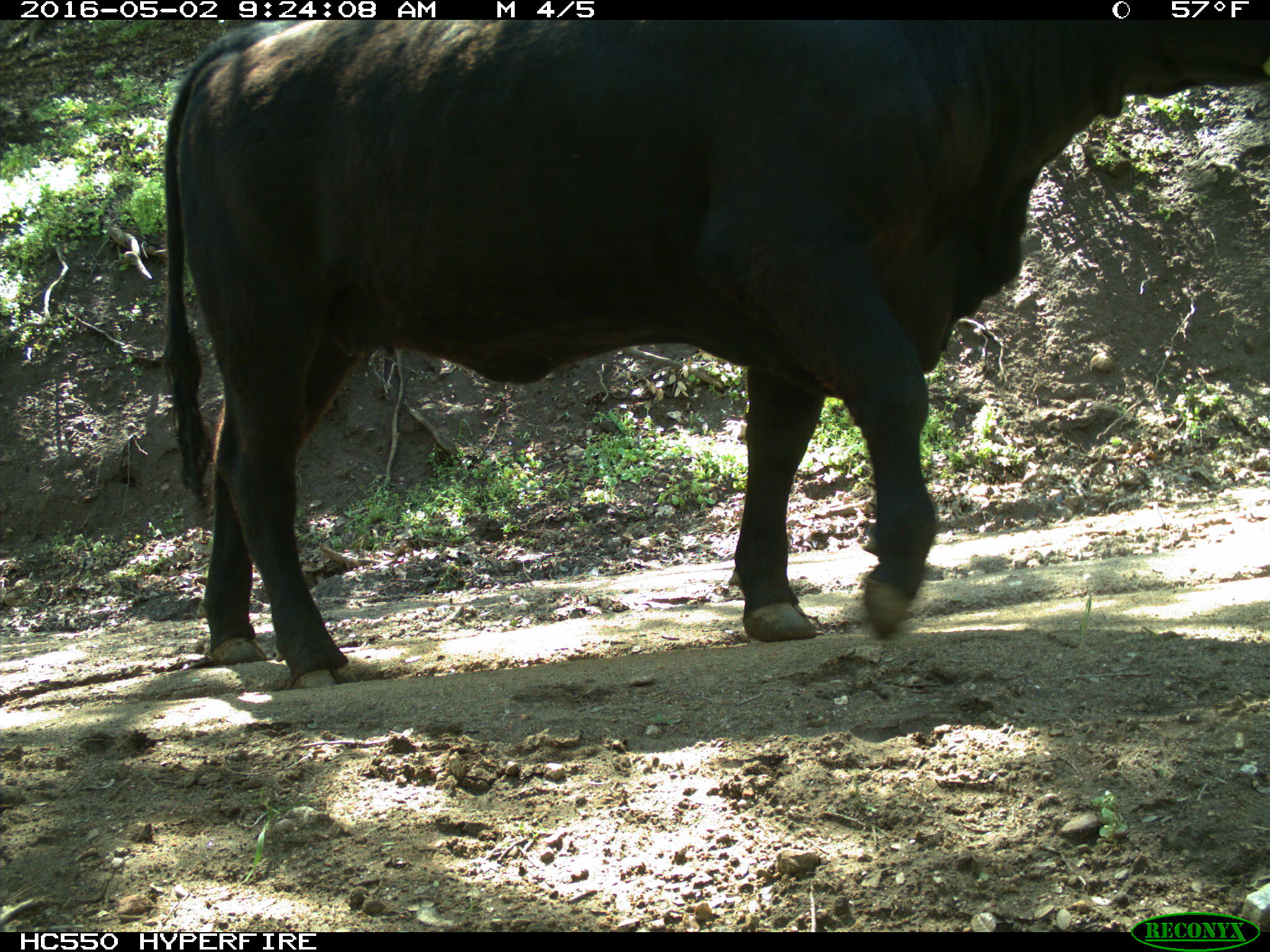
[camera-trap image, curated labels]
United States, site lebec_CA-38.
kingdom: Animalia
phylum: Chordata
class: Mammalia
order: Artiodactyla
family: Bovidae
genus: Bos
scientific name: Bos taurus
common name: domestic cow